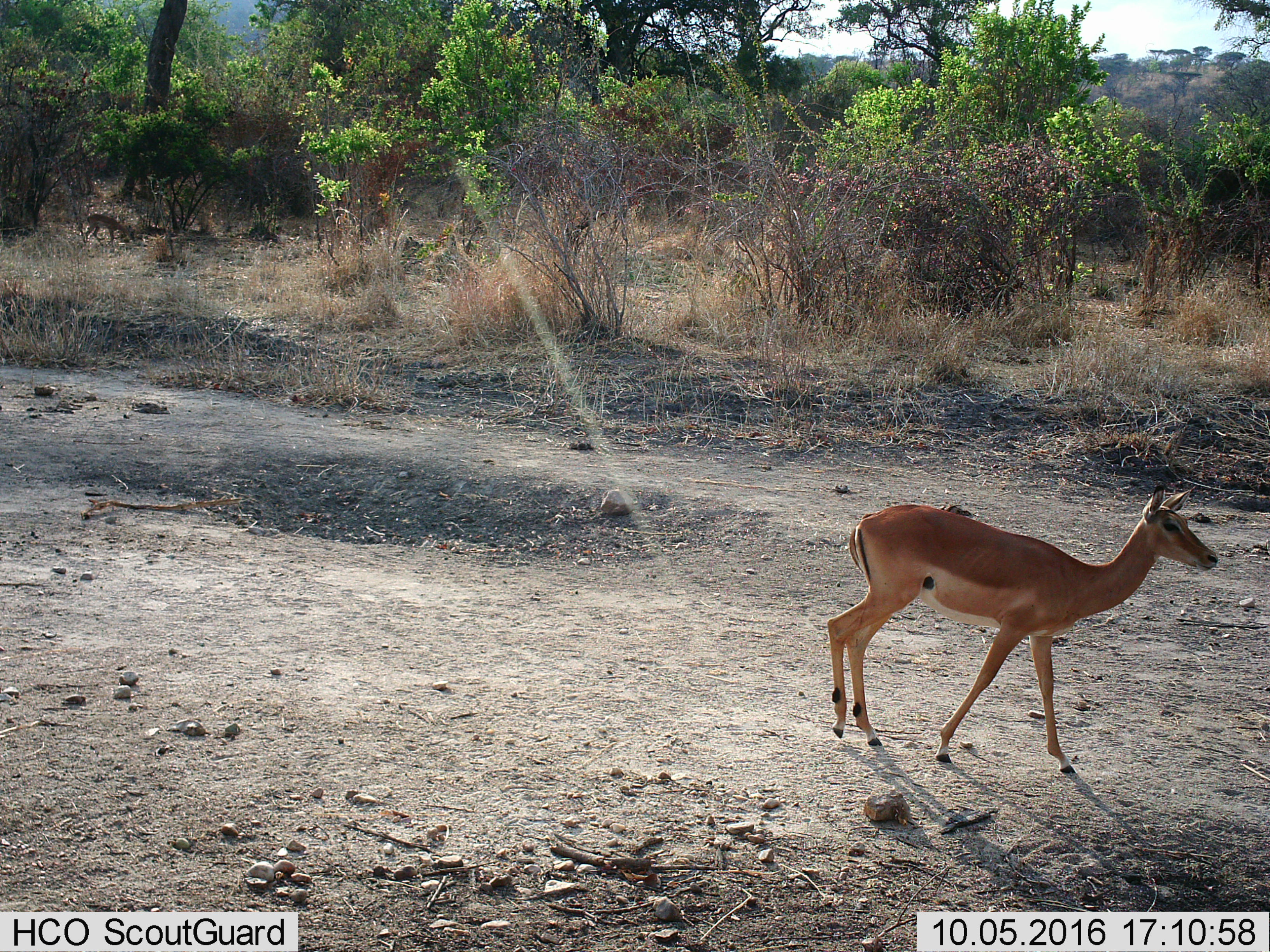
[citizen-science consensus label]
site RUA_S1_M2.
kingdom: Animalia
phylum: Chordata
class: Mammalia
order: Artiodactyla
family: Bovidae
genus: Aepyceros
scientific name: Aepyceros melampus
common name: impala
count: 1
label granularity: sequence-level